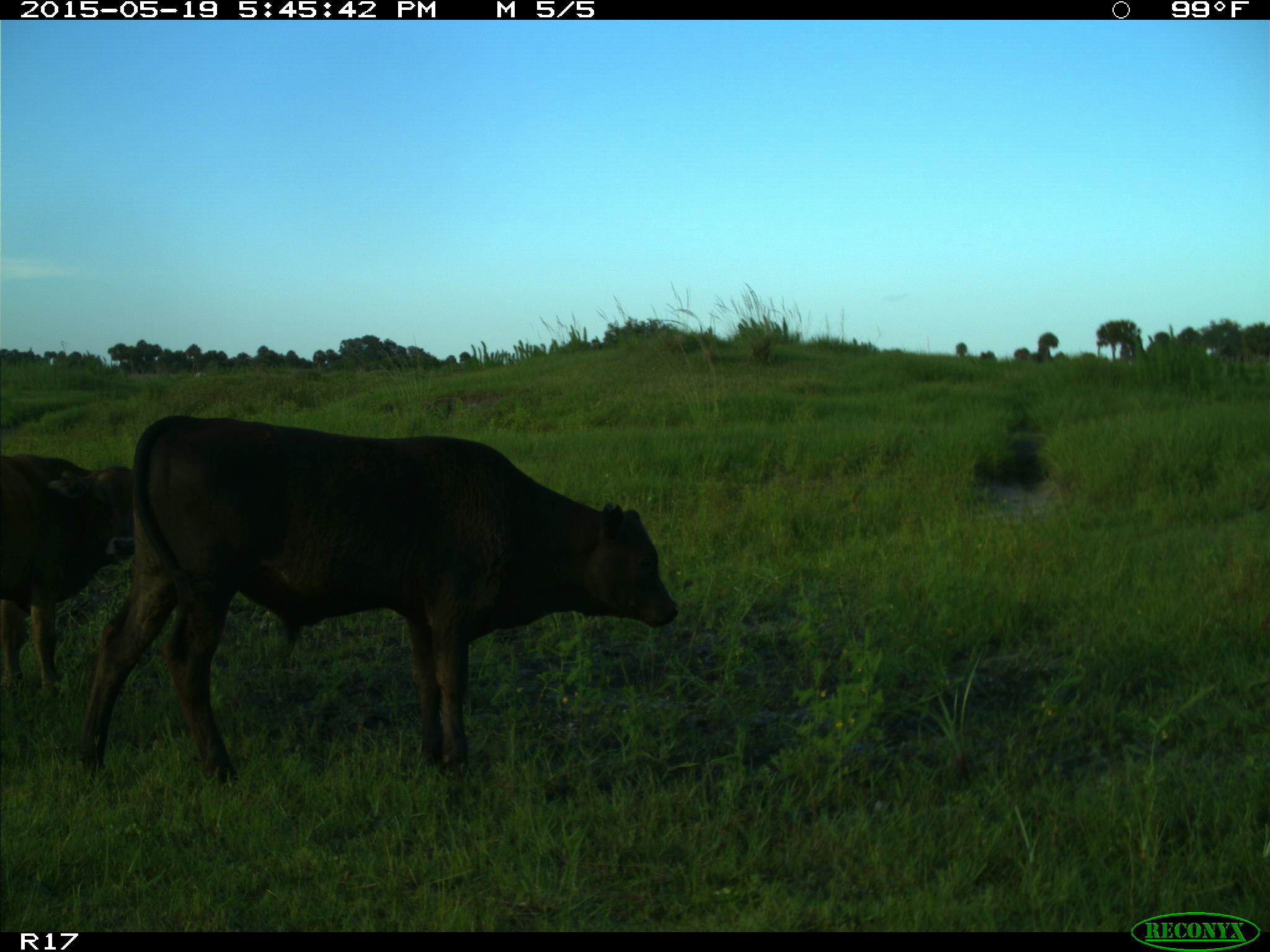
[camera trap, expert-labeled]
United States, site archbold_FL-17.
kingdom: Animalia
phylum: Chordata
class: Mammalia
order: Artiodactyla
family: Bovidae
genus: Bos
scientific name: Bos taurus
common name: domestic cow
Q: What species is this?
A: Bos taurus (domestic cow).